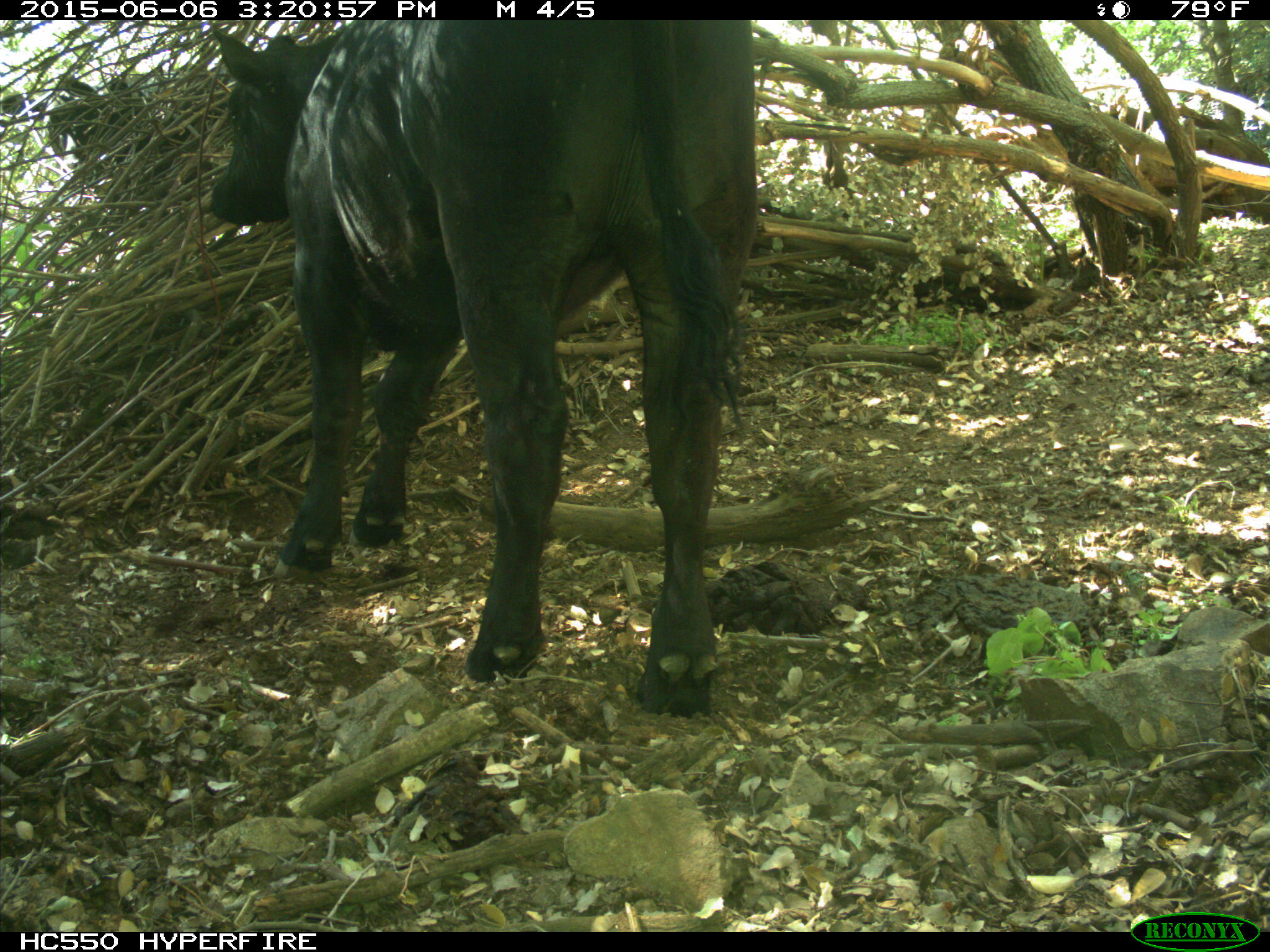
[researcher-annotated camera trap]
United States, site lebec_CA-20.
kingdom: Animalia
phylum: Chordata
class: Mammalia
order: Artiodactyla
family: Bovidae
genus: Bos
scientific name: Bos taurus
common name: domestic cow